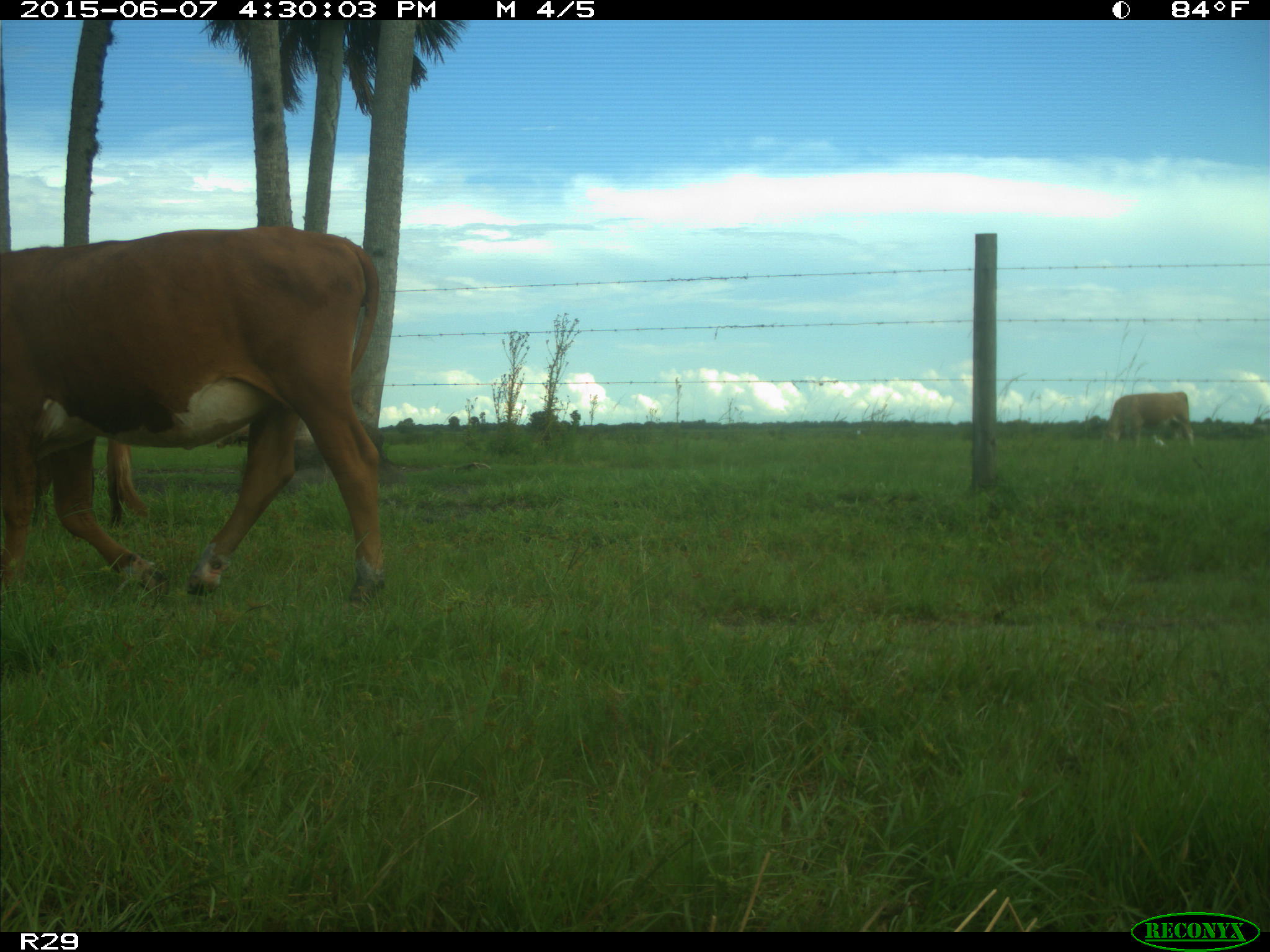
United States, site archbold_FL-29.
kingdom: Animalia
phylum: Chordata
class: Mammalia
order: Artiodactyla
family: Bovidae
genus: Bos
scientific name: Bos taurus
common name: domestic cow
Bos taurus (domestic cow).